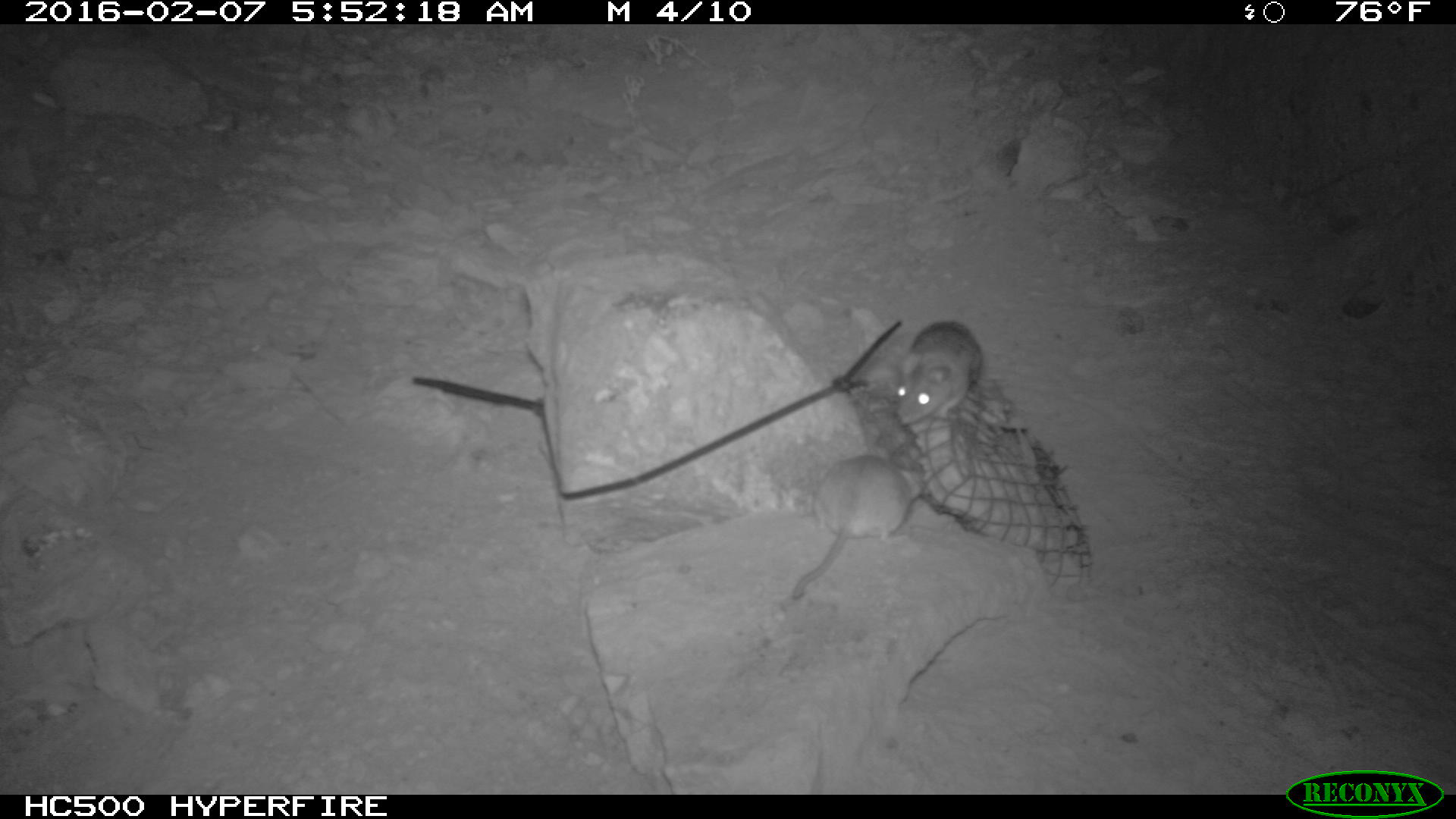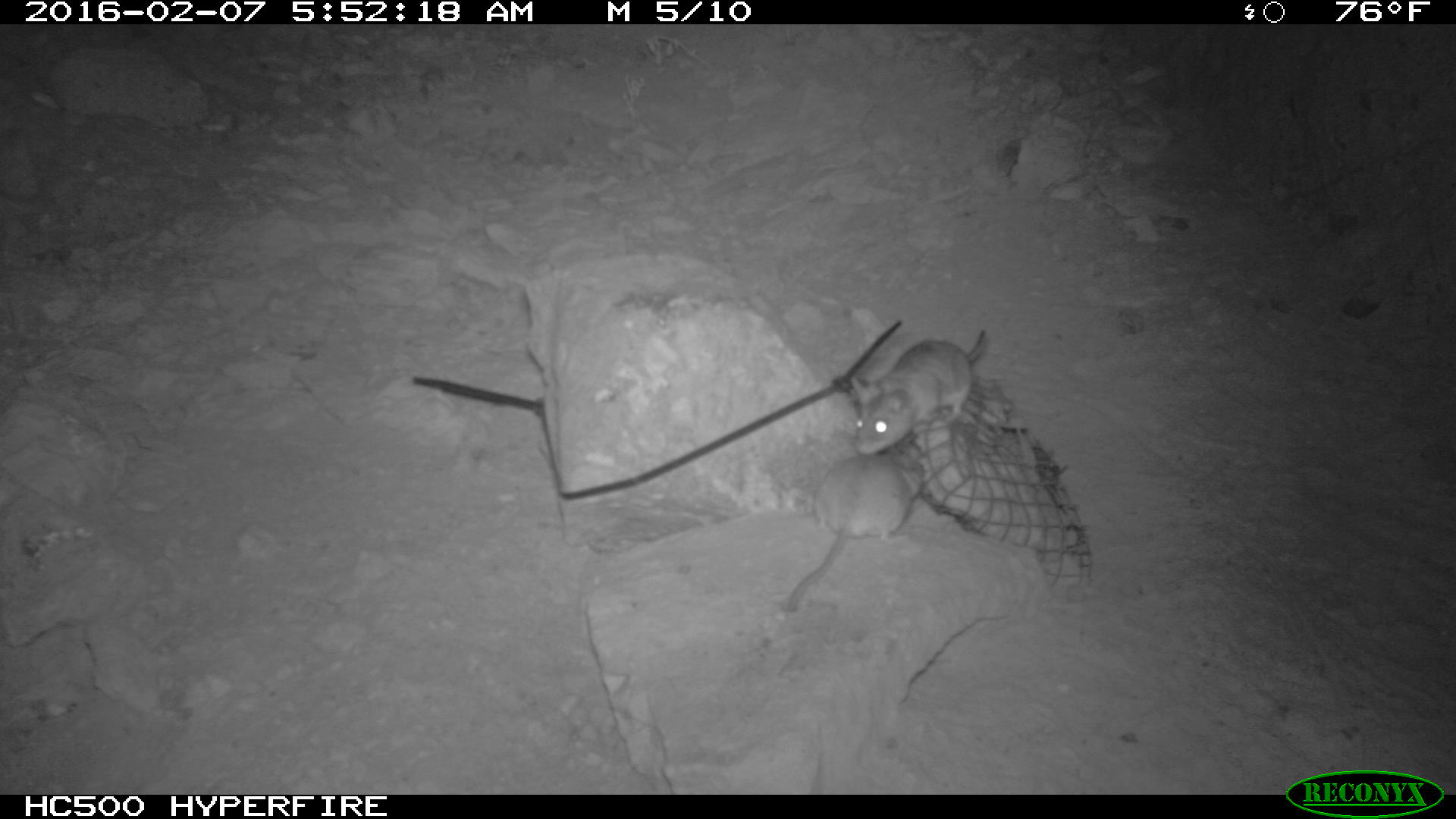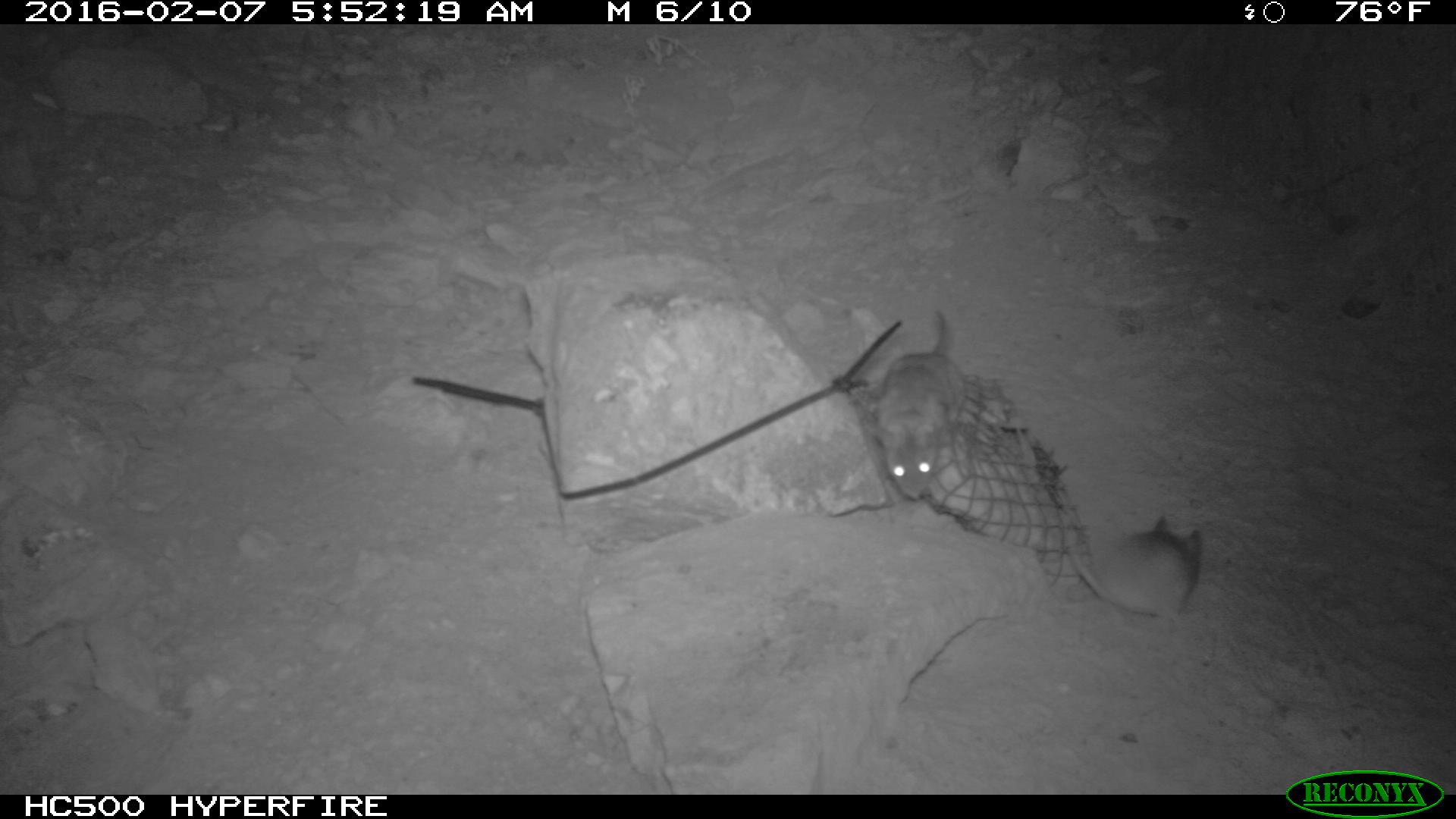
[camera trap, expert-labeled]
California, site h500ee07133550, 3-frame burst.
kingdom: Animalia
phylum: Chordata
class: Mammalia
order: Rodentia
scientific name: Rodentia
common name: rodent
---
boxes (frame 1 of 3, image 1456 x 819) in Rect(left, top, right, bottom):
rodent: Rect(786, 452, 926, 599); Rect(895, 318, 987, 427)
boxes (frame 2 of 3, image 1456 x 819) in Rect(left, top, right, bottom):
rodent: Rect(785, 451, 927, 615); Rect(851, 326, 988, 454)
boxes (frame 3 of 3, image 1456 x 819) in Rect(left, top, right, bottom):
rodent: Rect(864, 306, 964, 497); Rect(1065, 516, 1203, 635)